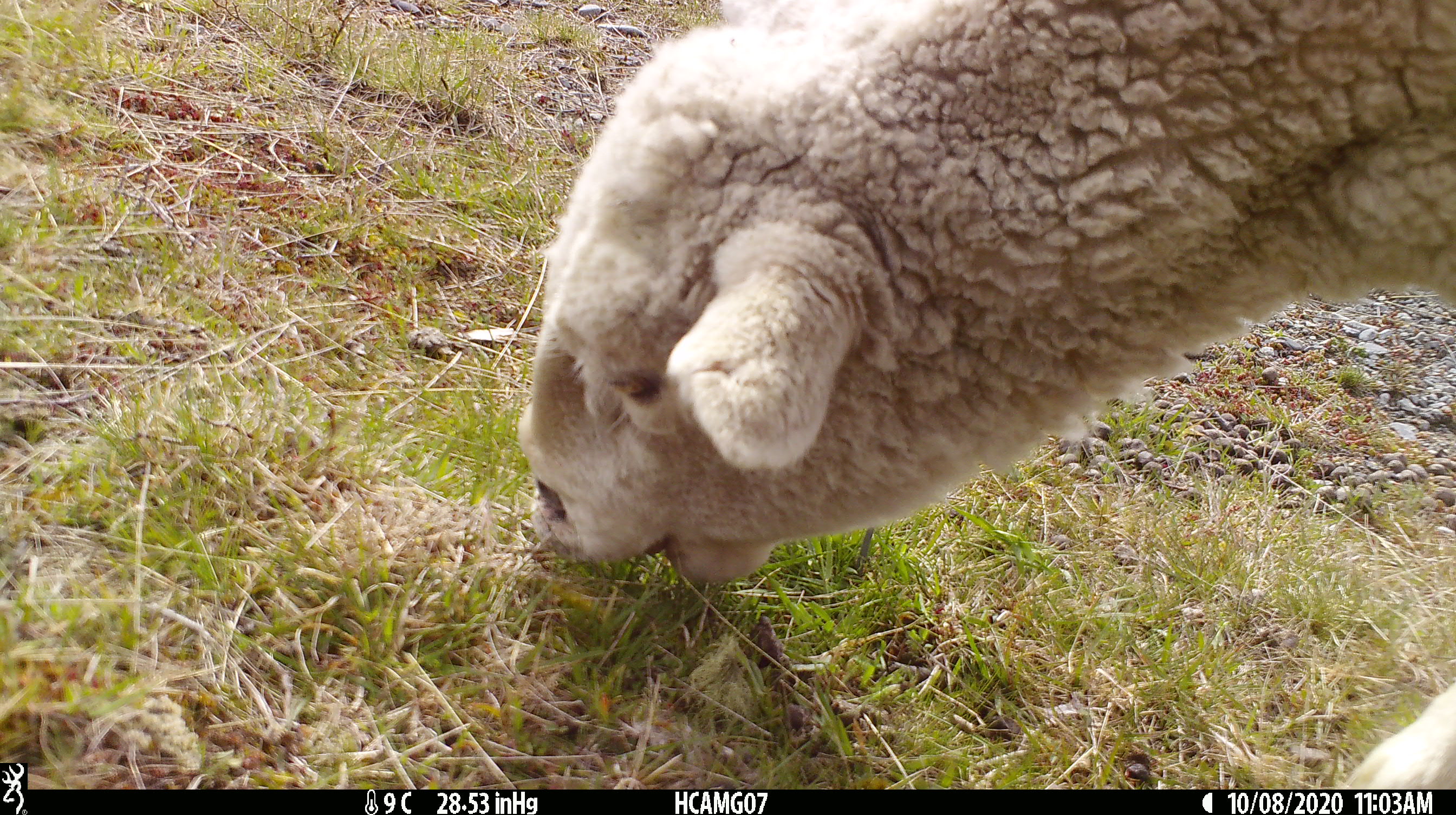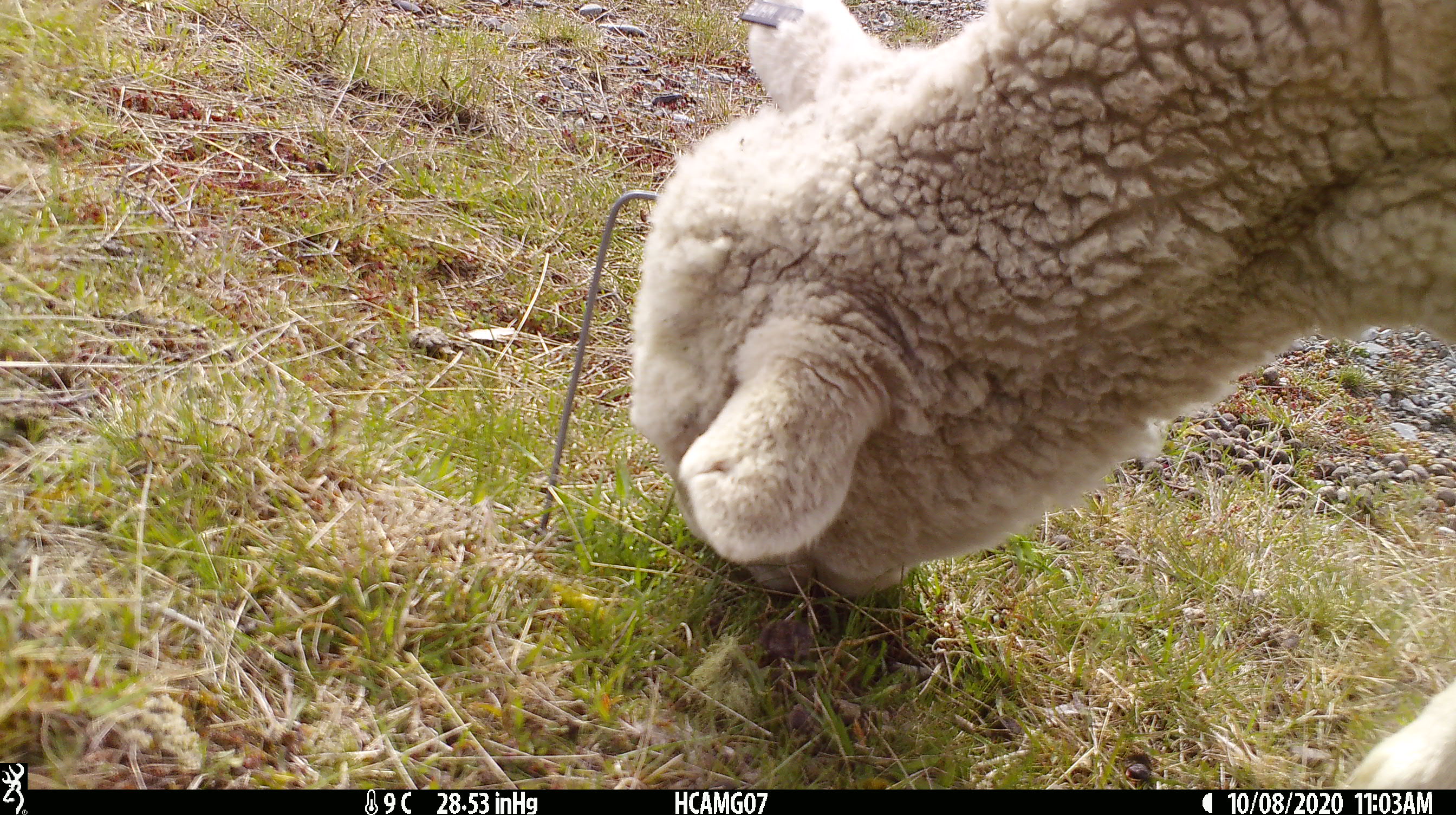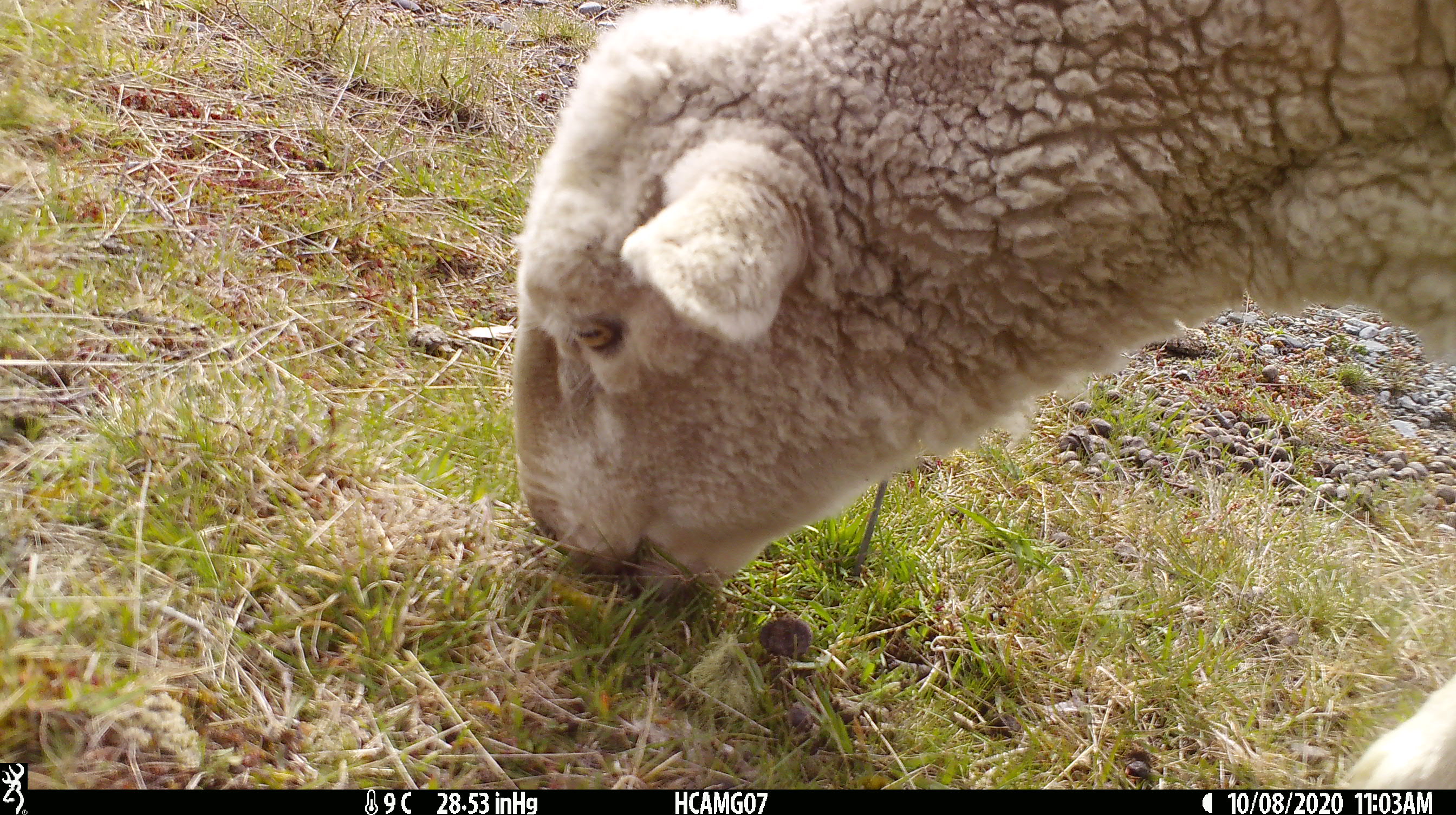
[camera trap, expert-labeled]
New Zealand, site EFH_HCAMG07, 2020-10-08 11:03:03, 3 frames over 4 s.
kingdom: Animalia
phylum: Chordata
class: Mammalia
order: Artiodactyla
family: Bovidae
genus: Ovis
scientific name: Ovis aries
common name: domestic sheep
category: sheep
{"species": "sheep (domestic sheep) (Ovis aries)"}